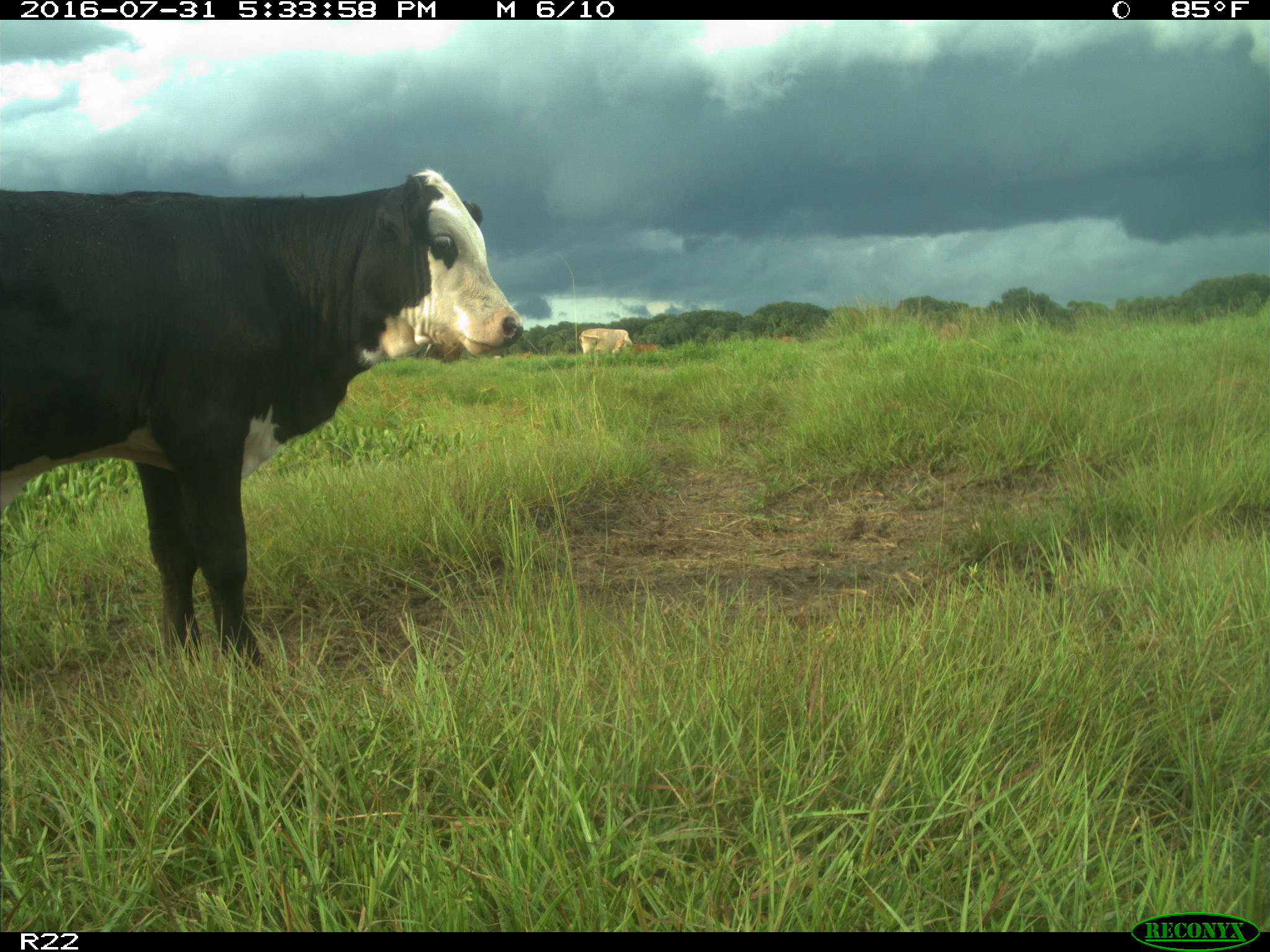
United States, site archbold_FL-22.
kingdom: Animalia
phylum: Chordata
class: Mammalia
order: Artiodactyla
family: Bovidae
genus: Bos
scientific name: Bos taurus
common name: domestic cow